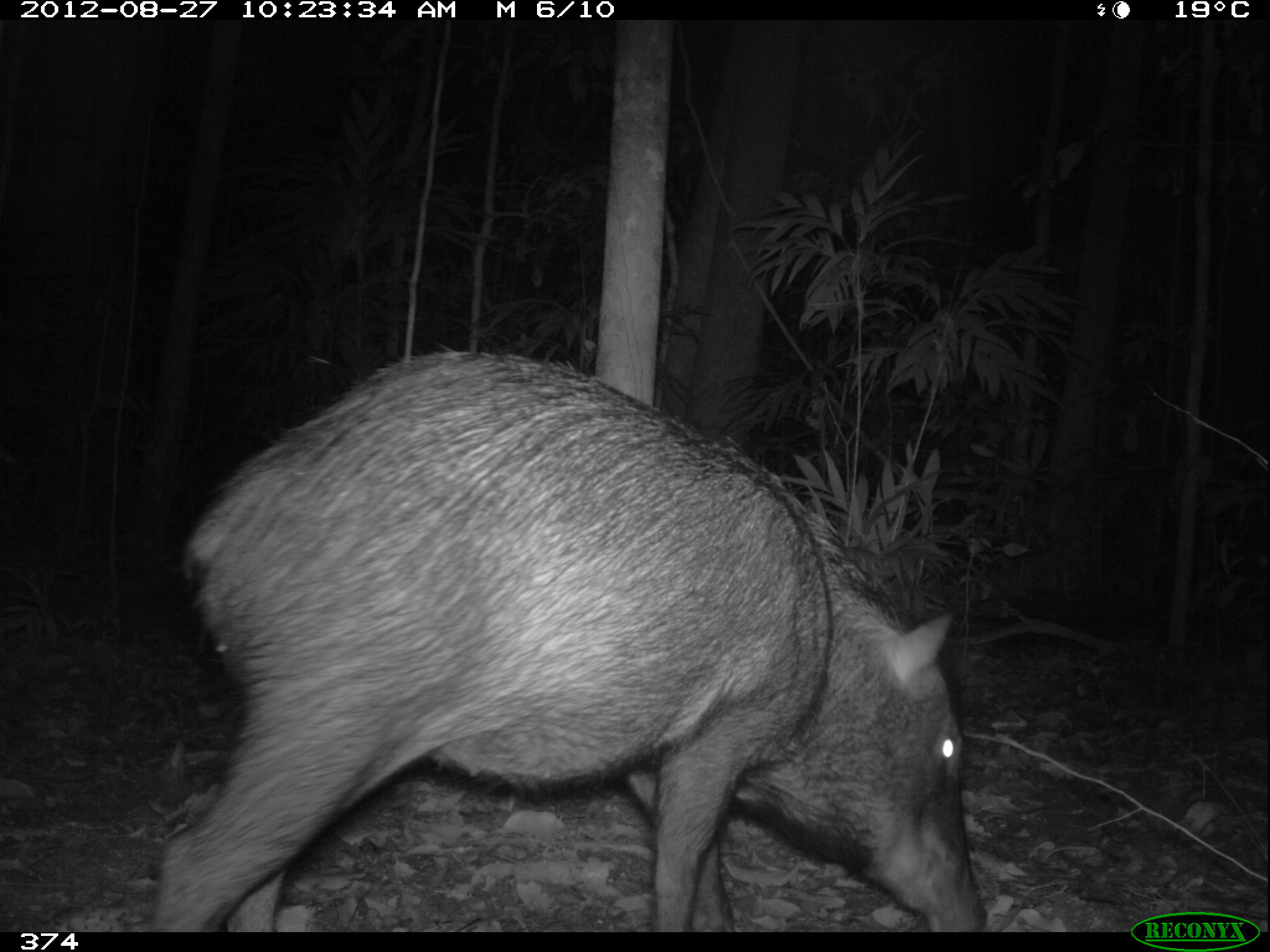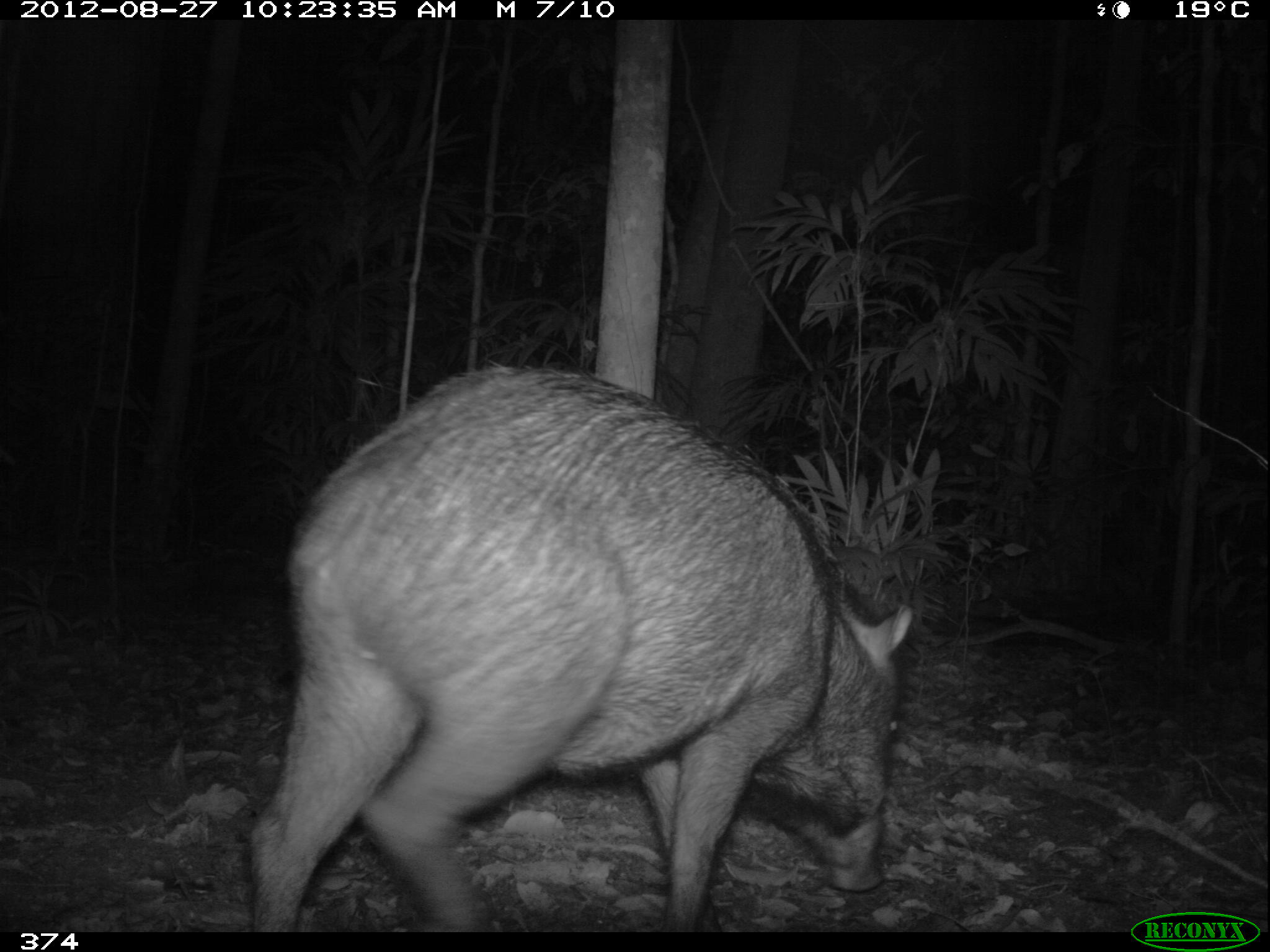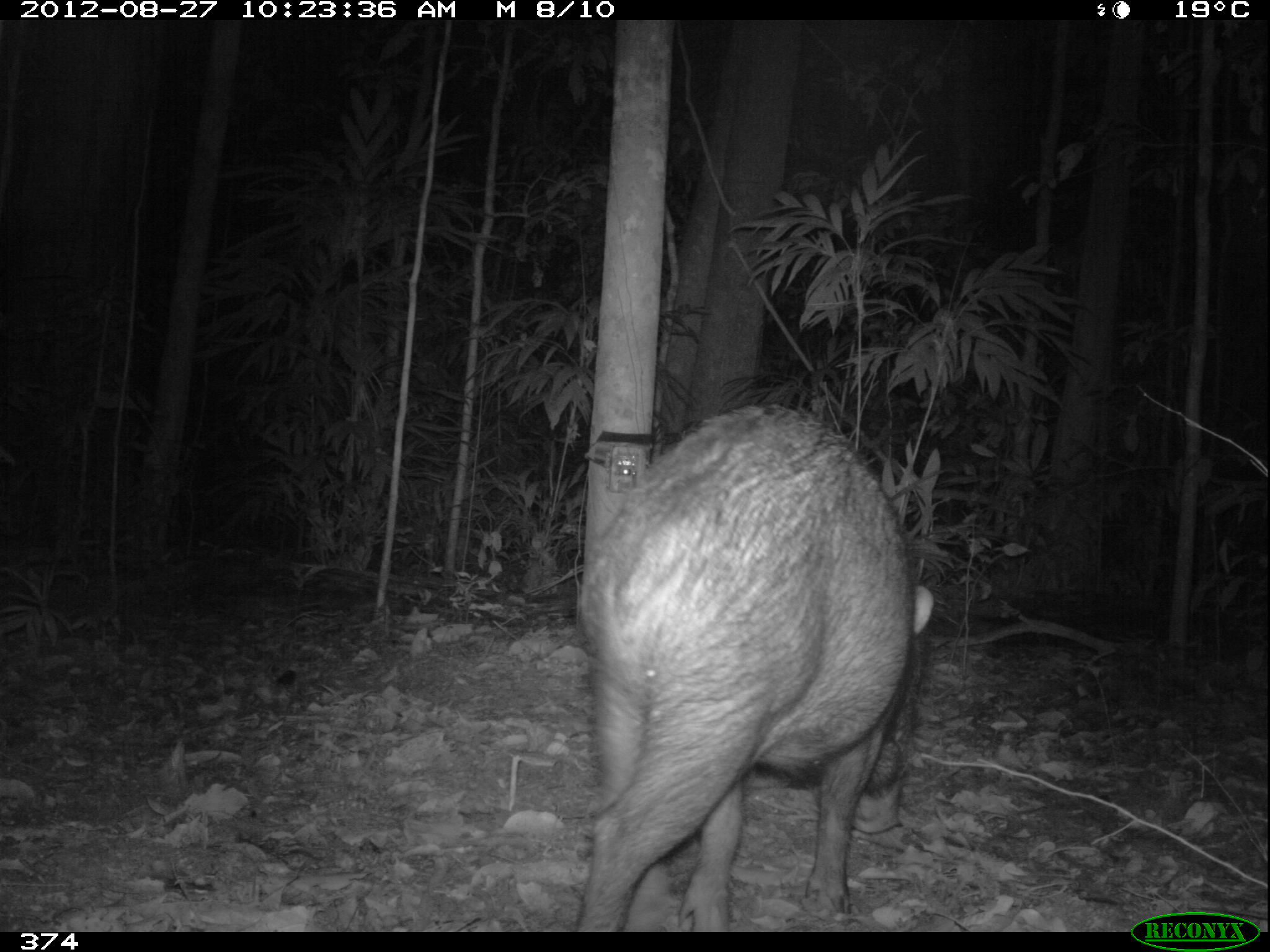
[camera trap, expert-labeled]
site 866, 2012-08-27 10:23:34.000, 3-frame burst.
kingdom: Animalia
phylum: Chordata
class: Mammalia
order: Artiodactyla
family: Tayassuidae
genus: Tayassu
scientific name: Tayassu pecari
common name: white-lipped peccary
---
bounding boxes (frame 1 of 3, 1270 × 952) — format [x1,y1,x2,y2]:
tayassu pecari: [149,347,989,928]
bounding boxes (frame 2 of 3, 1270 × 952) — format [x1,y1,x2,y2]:
tayassu pecari: [241,361,913,931]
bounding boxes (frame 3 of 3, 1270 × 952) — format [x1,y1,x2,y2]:
tayassu pecari: [572,402,935,932]